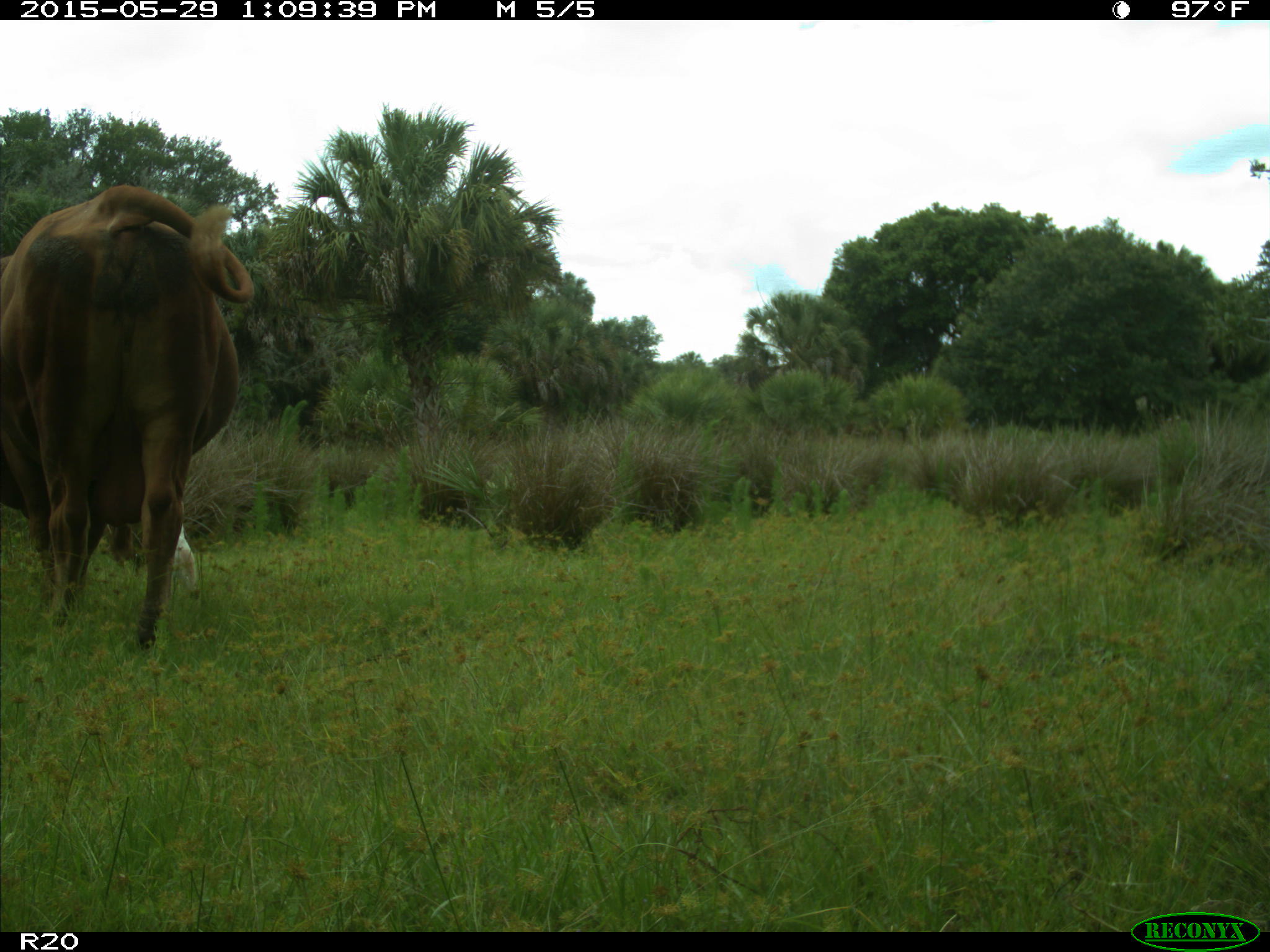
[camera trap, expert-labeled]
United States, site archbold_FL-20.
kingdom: Animalia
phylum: Chordata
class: Mammalia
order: Artiodactyla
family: Bovidae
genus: Bos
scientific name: Bos taurus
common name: domestic cow